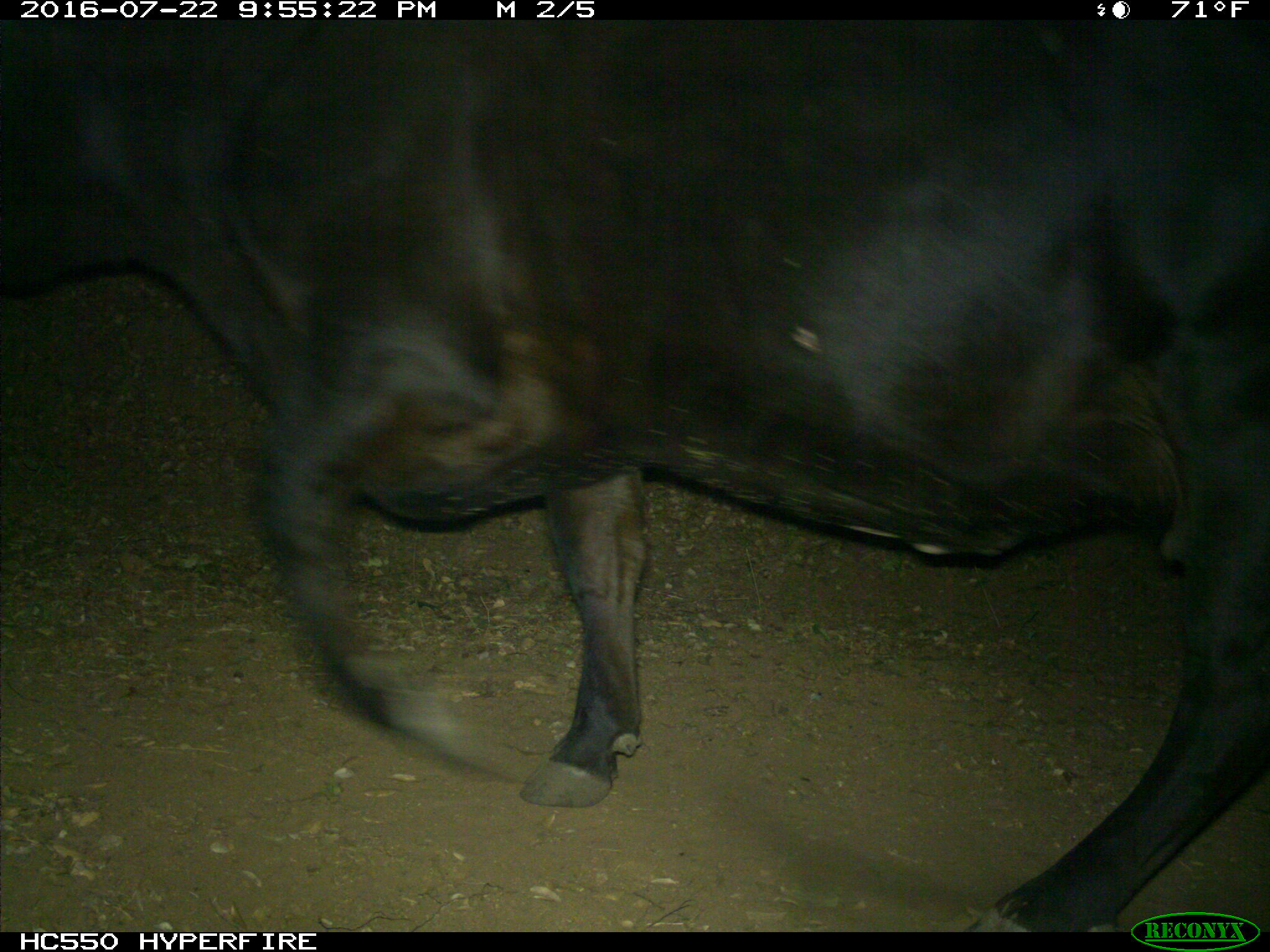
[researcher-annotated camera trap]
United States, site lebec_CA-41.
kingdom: Animalia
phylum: Chordata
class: Mammalia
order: Artiodactyla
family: Bovidae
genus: Bos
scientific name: Bos taurus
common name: domestic cow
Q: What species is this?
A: Bos taurus (domestic cow).